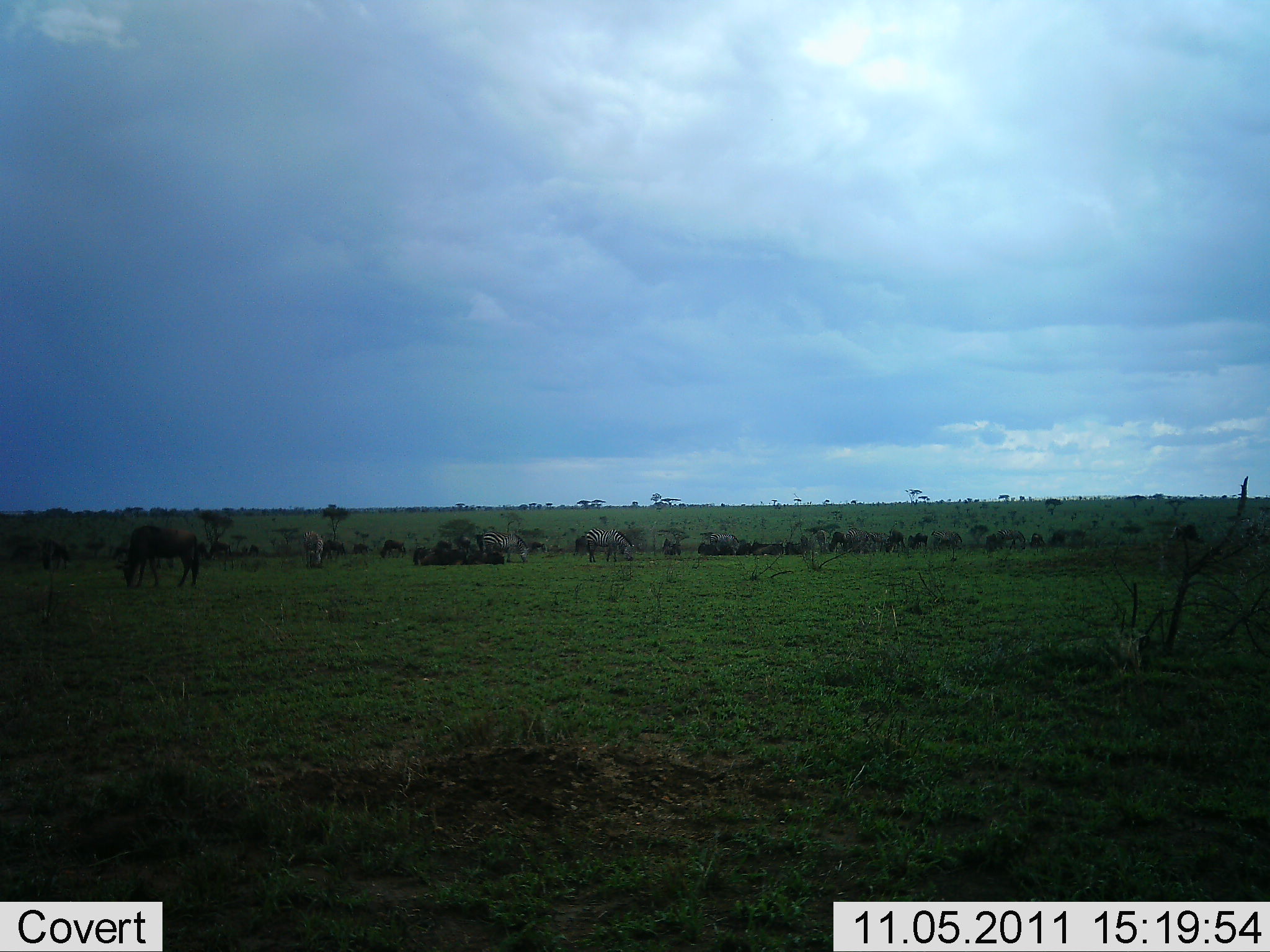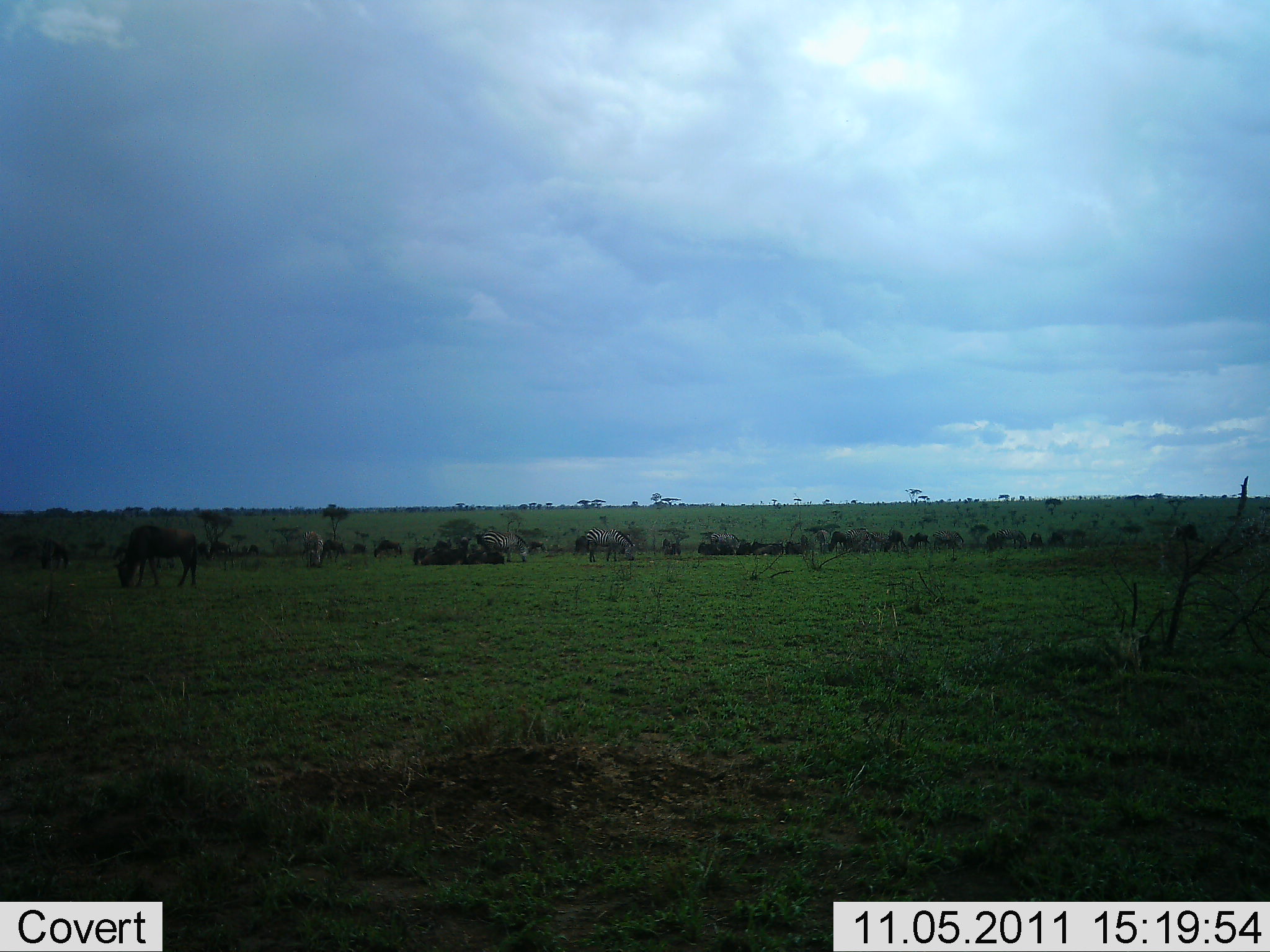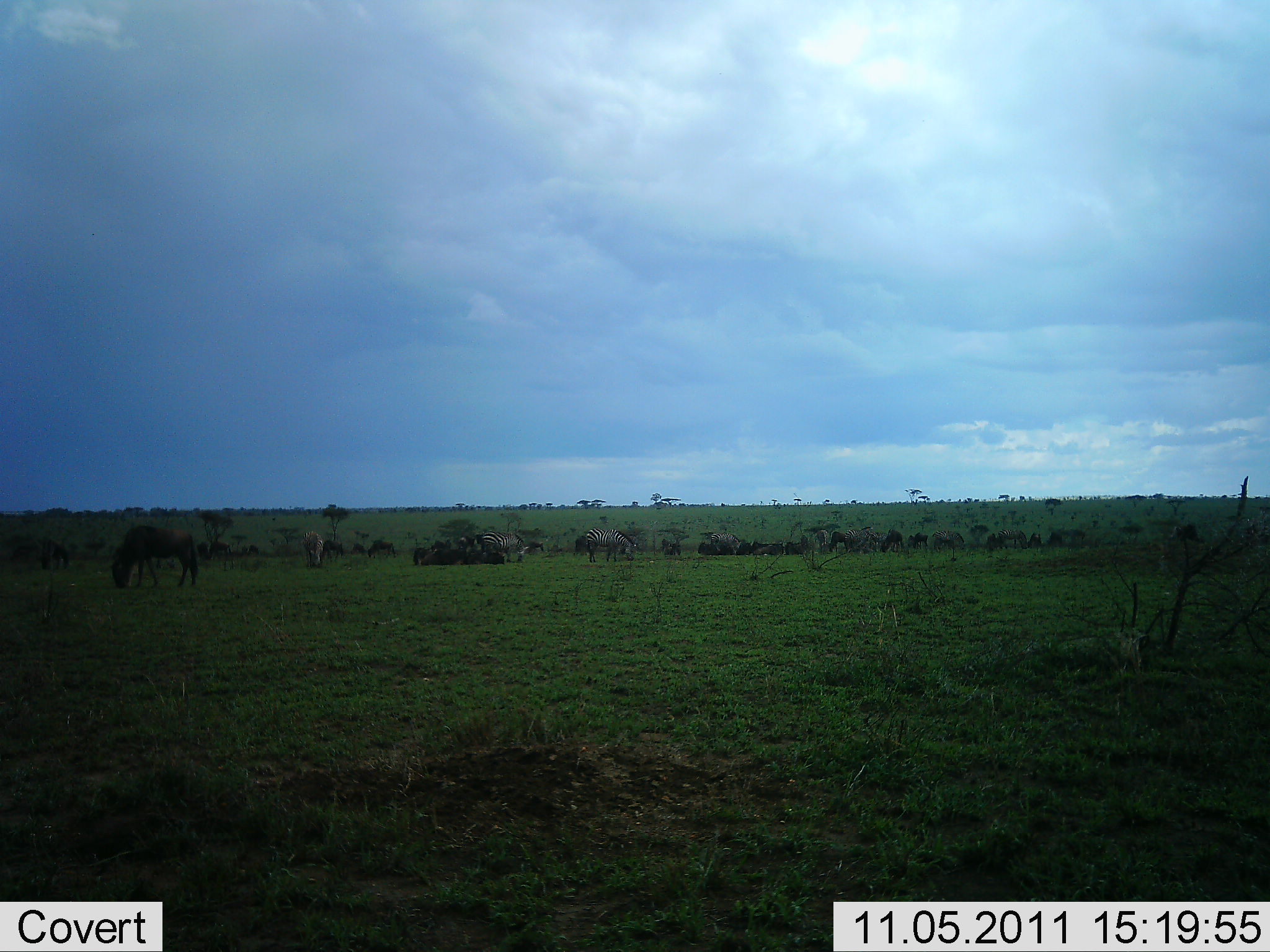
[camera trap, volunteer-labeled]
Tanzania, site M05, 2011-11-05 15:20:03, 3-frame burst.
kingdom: Animalia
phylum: Chordata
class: Mammalia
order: Artiodactyla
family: Bovidae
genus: Connochaetes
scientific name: Connochaetes taurinus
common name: blue wildebeest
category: wildebeest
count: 11-50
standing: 29%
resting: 6%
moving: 12%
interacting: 0%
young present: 0%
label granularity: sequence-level